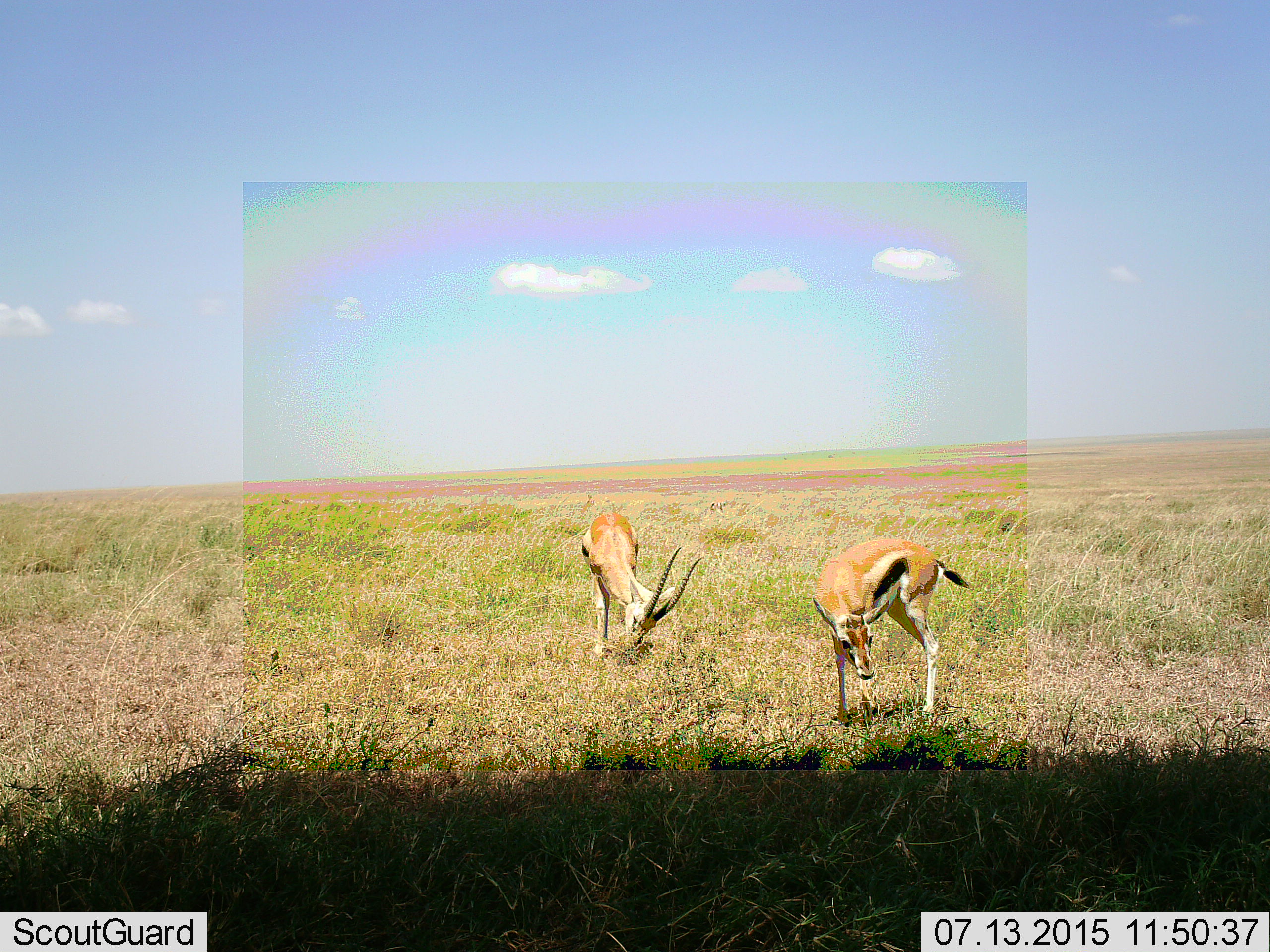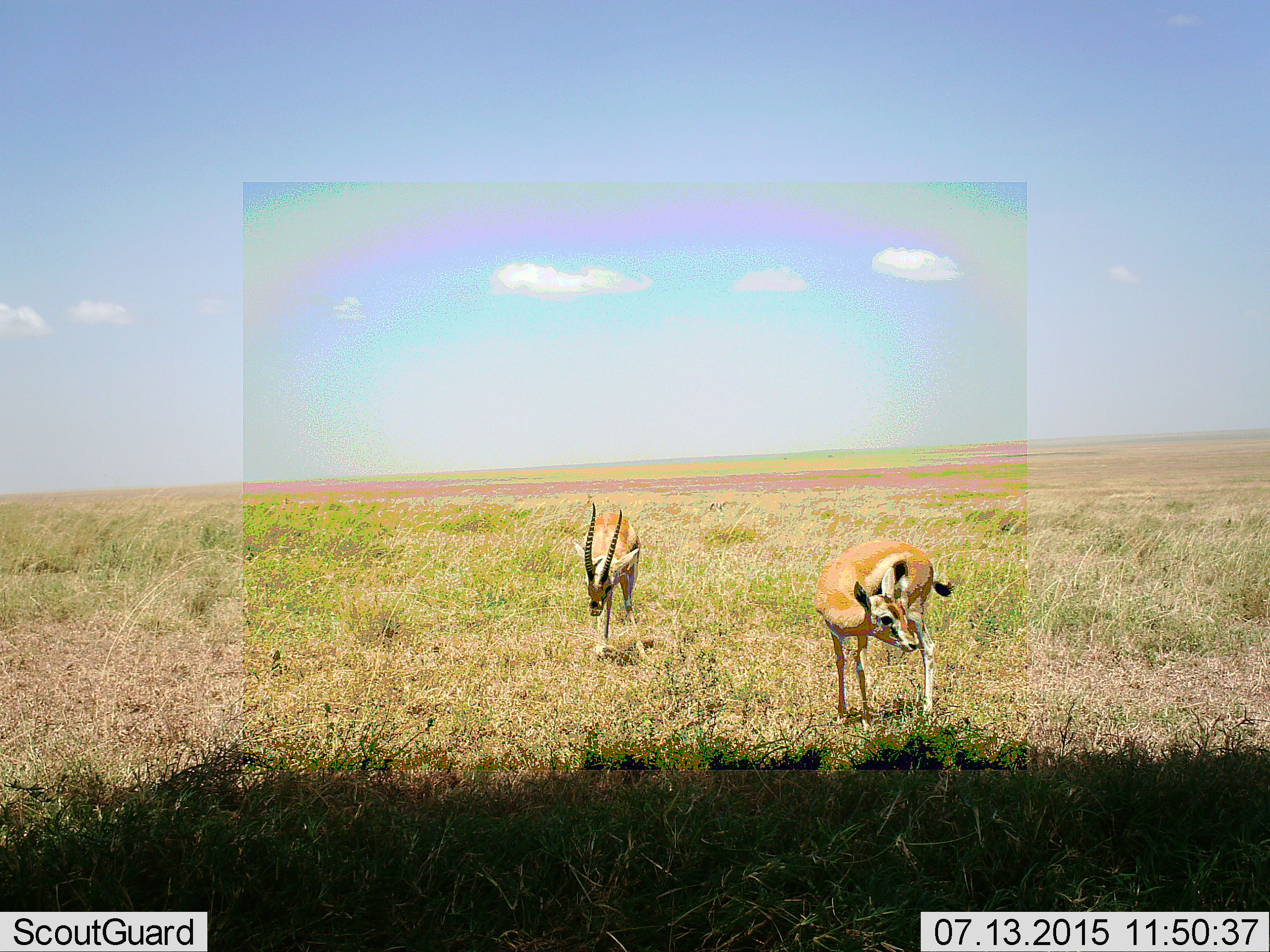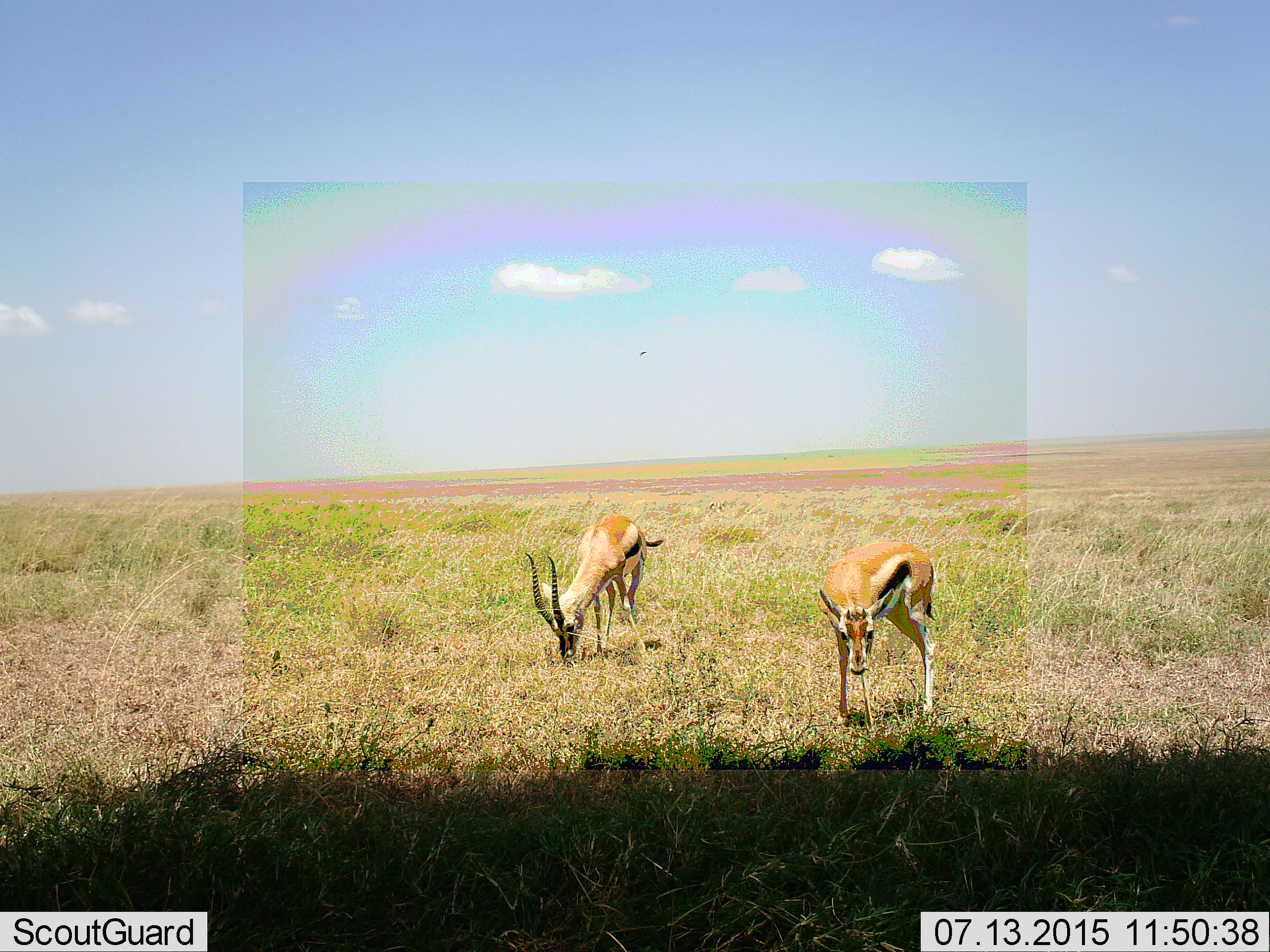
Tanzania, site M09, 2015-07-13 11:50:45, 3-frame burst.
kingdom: Animalia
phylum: Chordata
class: Mammalia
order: Artiodactyla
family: Bovidae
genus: Eudorcas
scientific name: Eudorcas thomsonii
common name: thomson's gazelle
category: gazellethomsons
Gazellethomsons (thomson's gazelle) (Eudorcas thomsonii), count 2. Behavior (volunteer vote fractions): standing 71%, resting 0%, moving 14%, interacting 0%. Young present (vote fraction): 14%. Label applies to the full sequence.